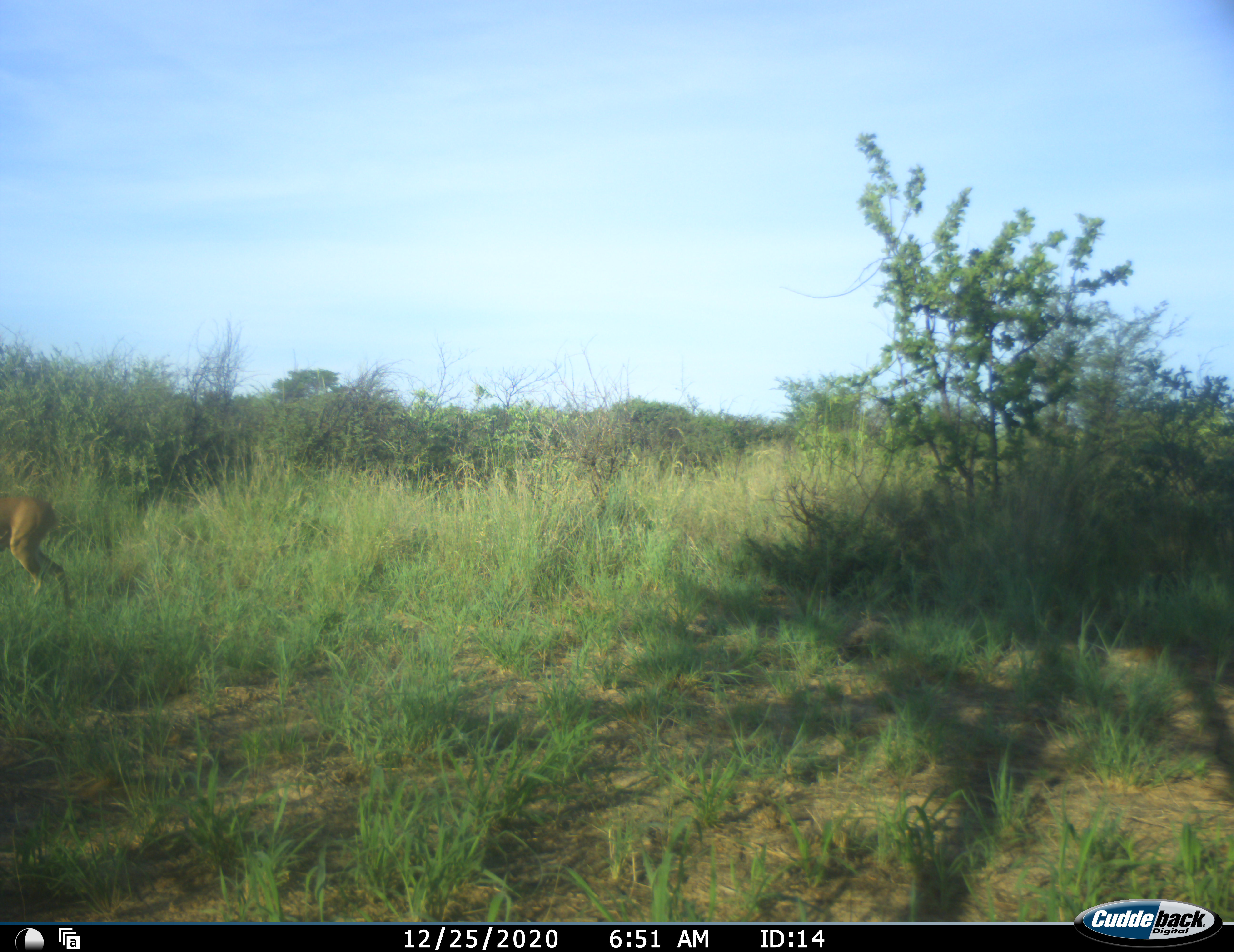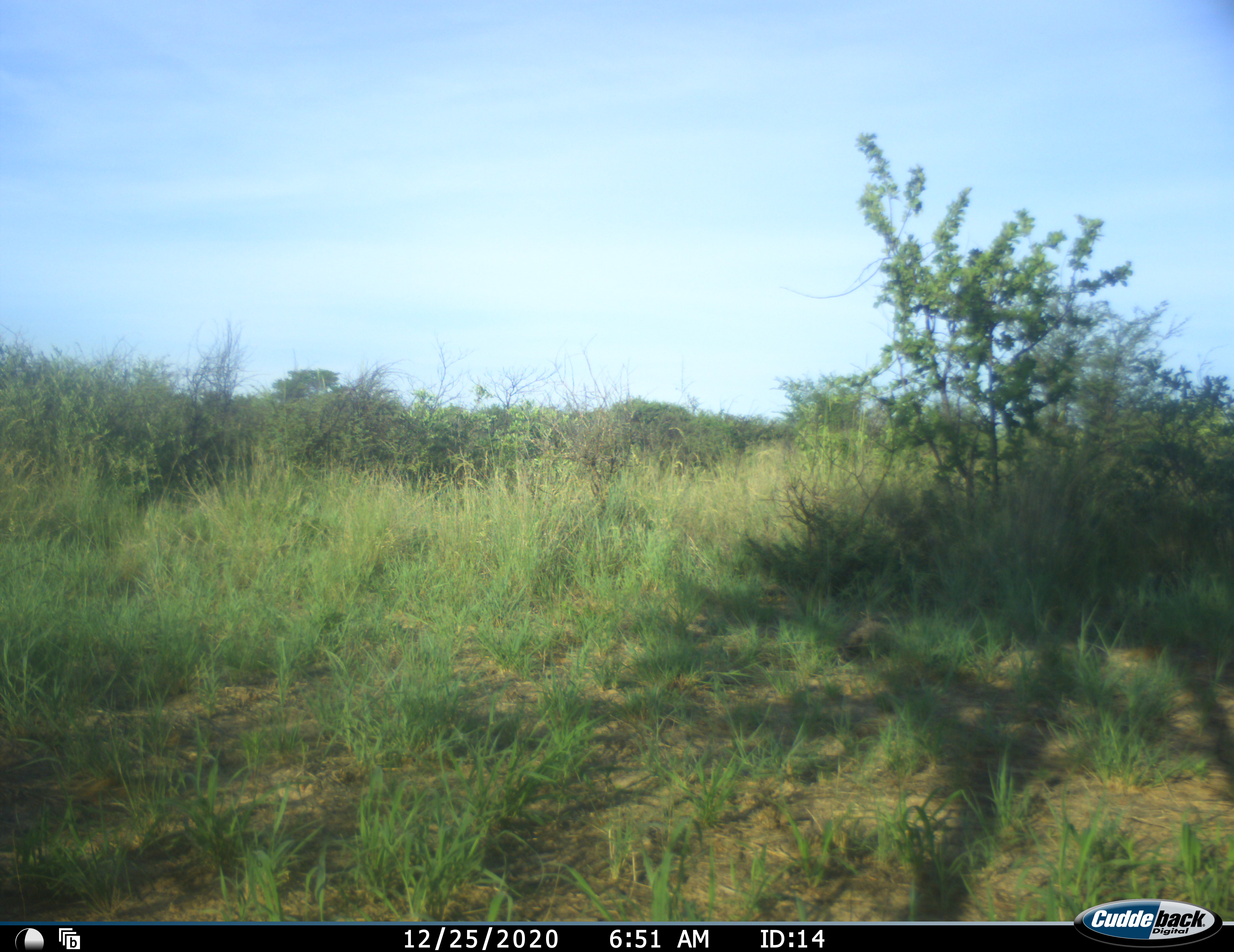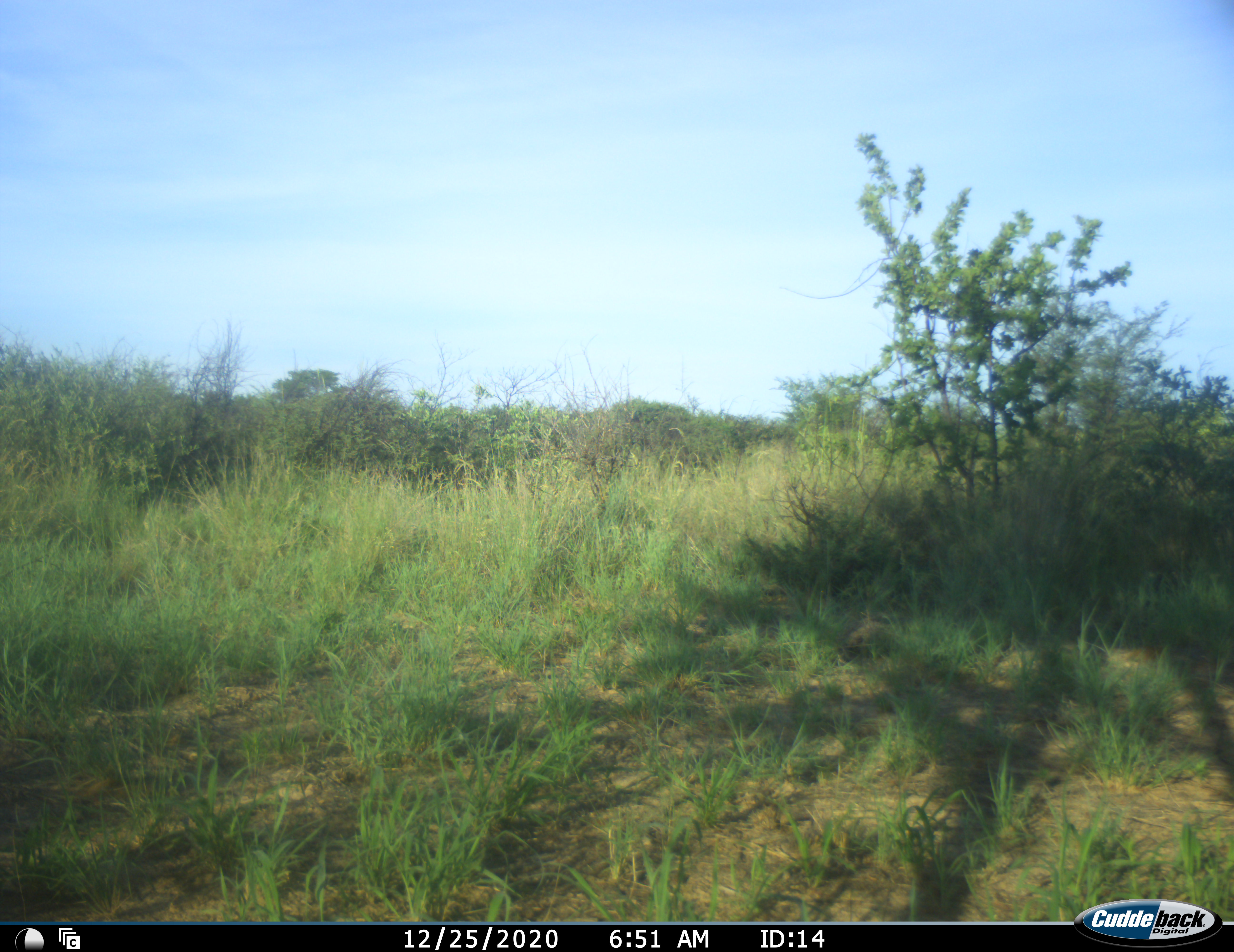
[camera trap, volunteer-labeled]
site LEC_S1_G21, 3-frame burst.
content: unidentified animal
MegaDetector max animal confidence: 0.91